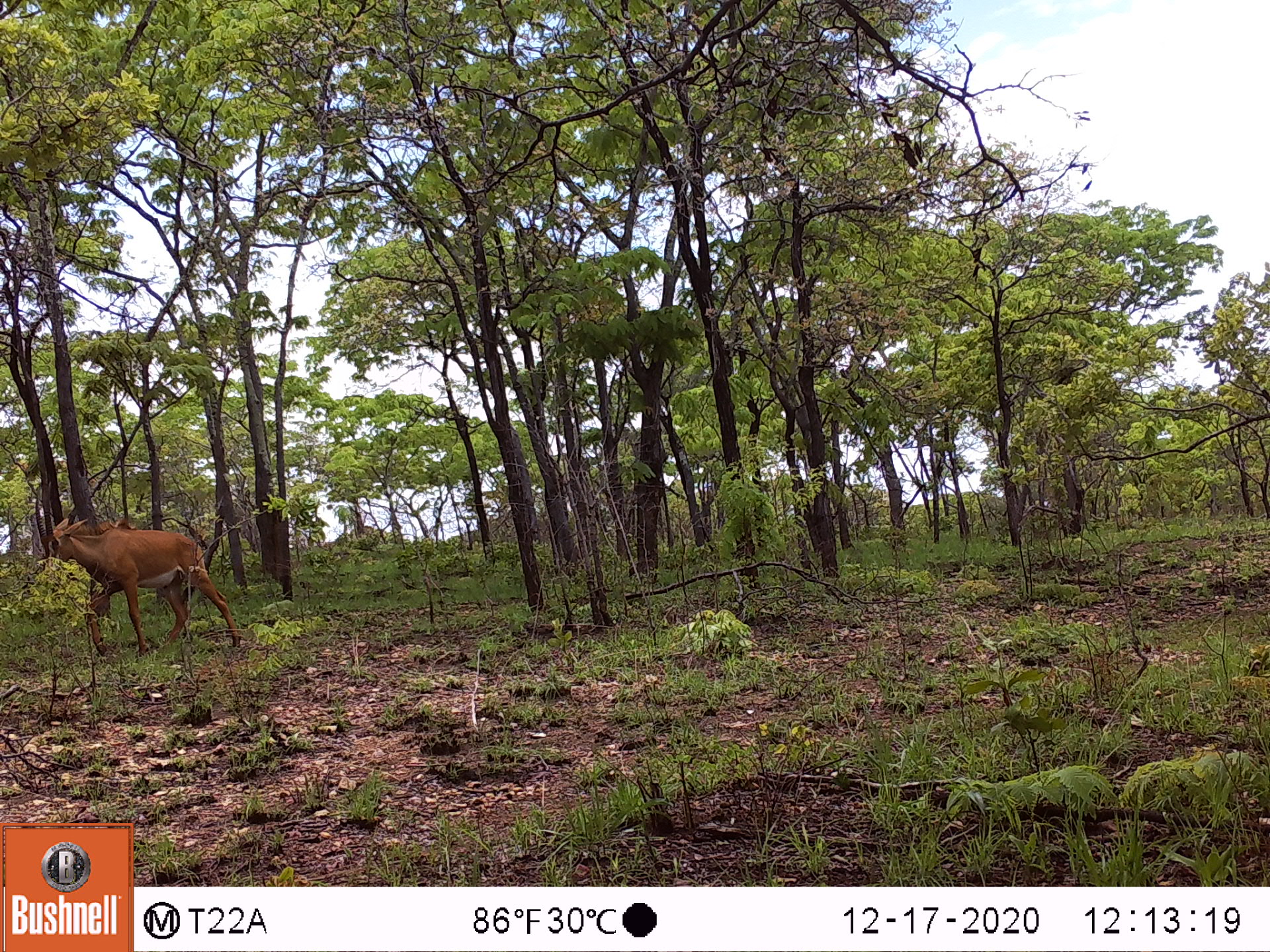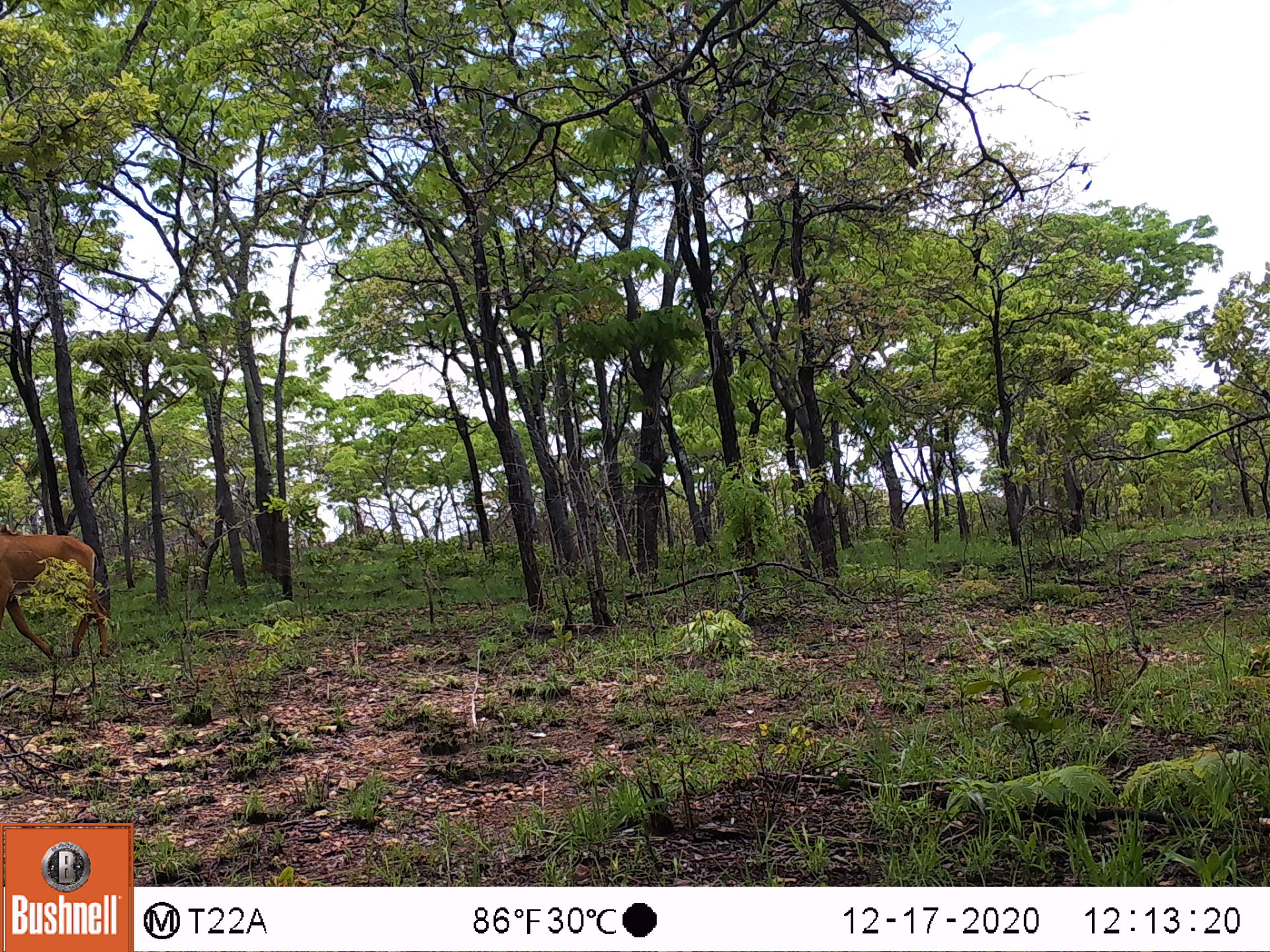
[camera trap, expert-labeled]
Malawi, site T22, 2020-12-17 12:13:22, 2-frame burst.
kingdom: Animalia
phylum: Chordata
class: Mammalia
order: Artiodactyla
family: Bovidae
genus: Hippotragus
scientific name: Hippotragus niger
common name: sable antelope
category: sable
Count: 1.